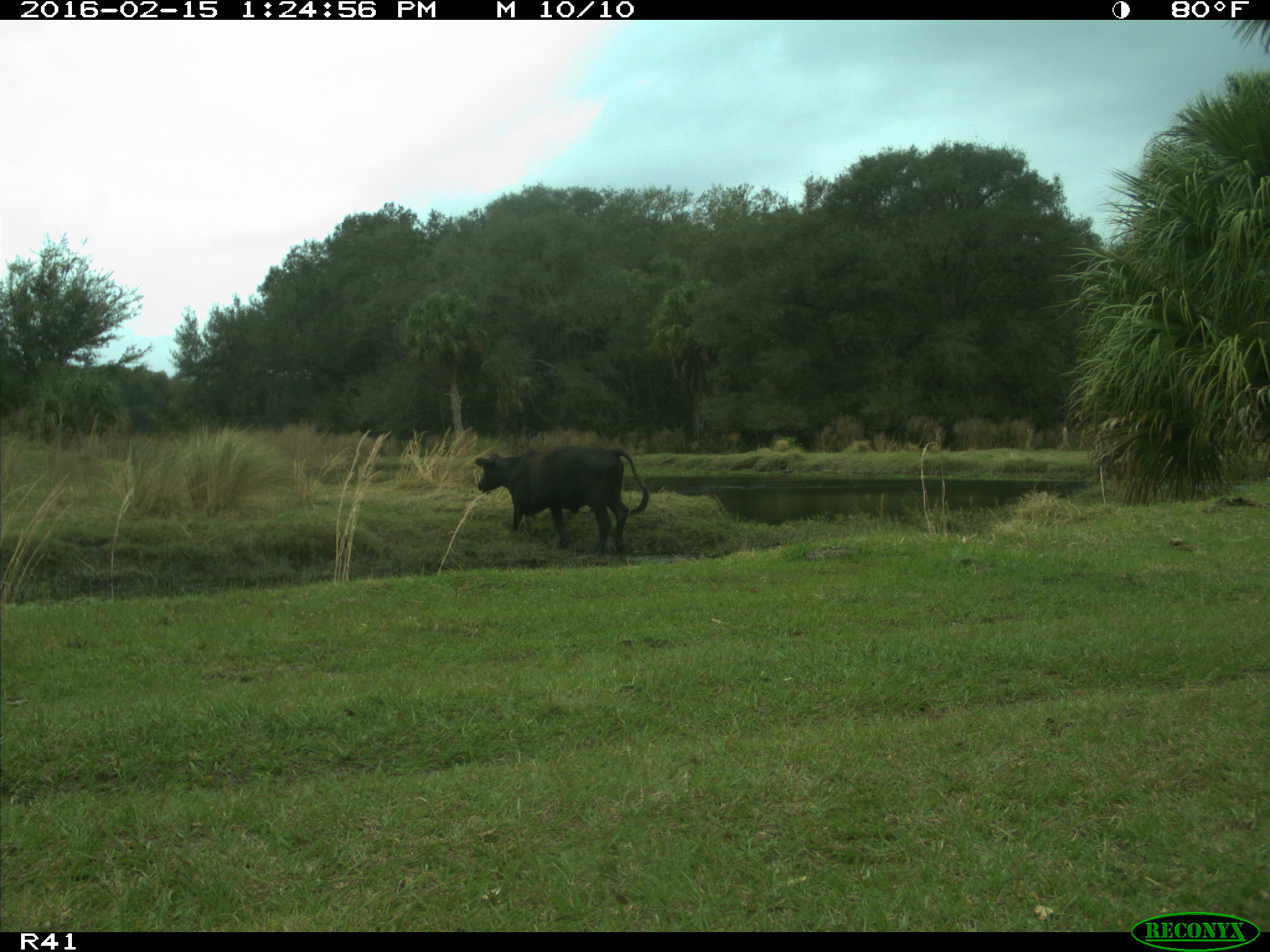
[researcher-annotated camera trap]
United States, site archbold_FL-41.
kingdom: Animalia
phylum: Chordata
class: Mammalia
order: Artiodactyla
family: Bovidae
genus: Bos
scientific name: Bos taurus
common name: domestic cow